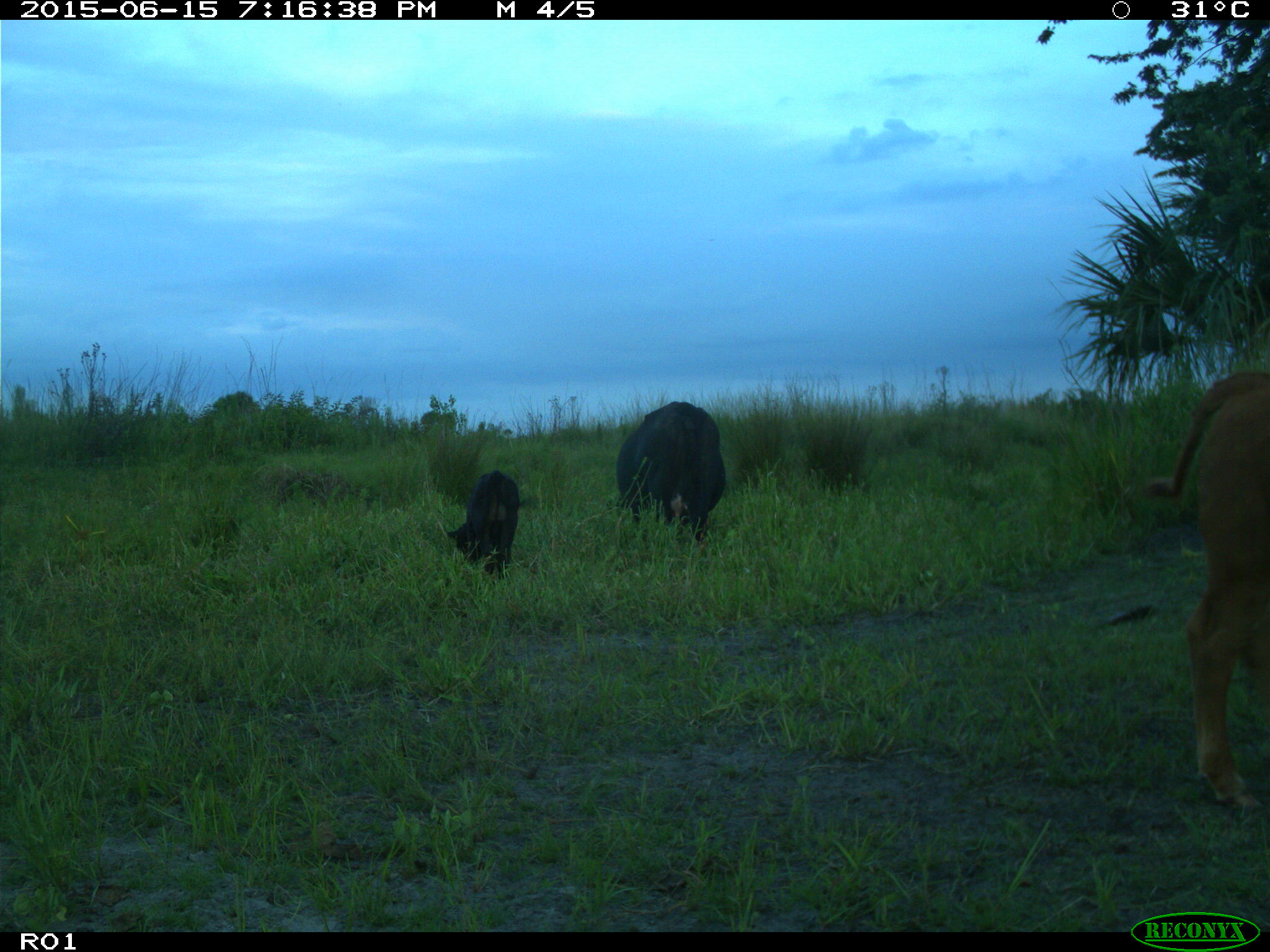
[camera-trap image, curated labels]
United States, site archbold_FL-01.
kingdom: Animalia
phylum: Chordata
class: Mammalia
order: Artiodactyla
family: Bovidae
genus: Bos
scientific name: Bos taurus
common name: domestic cow